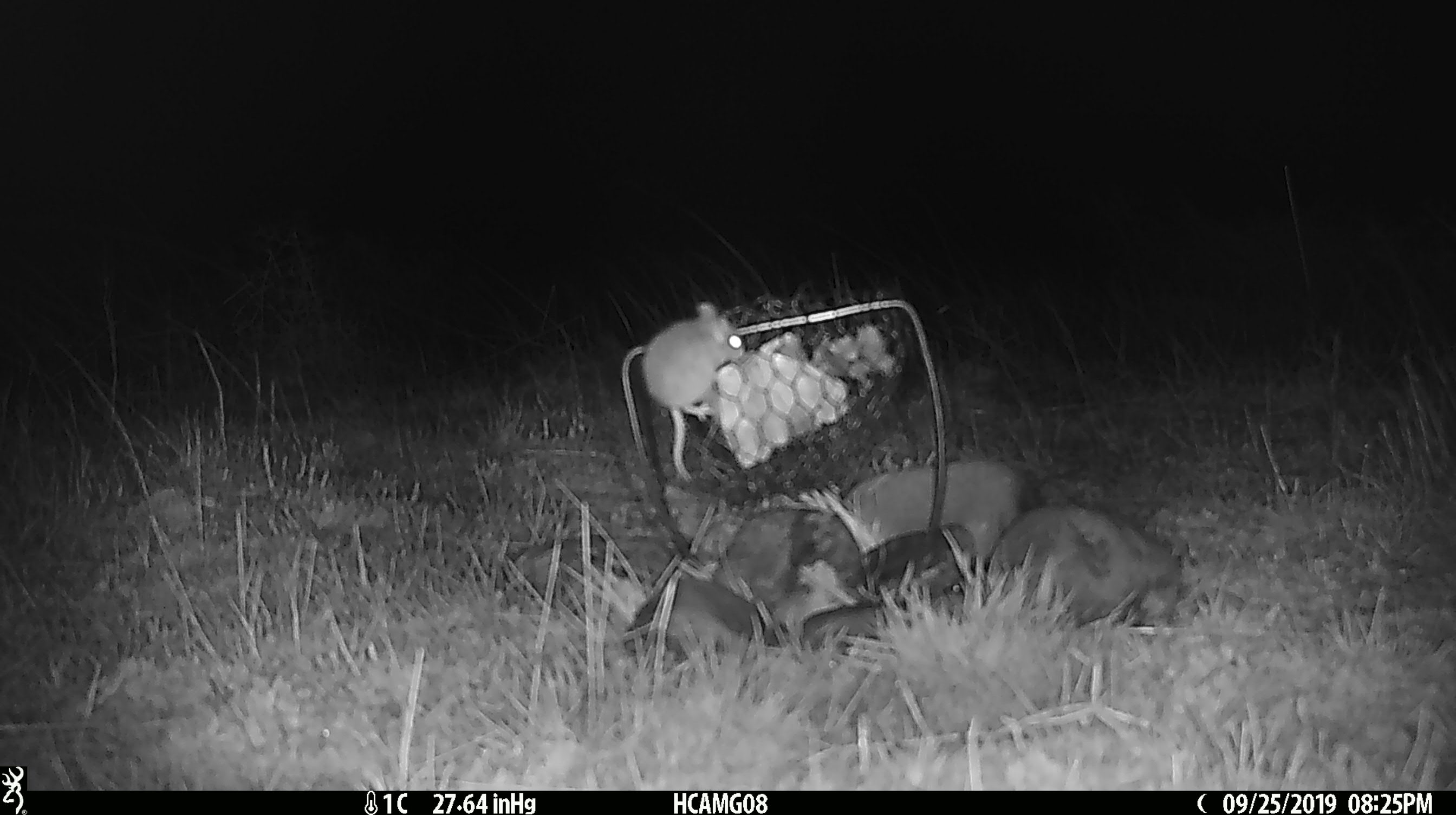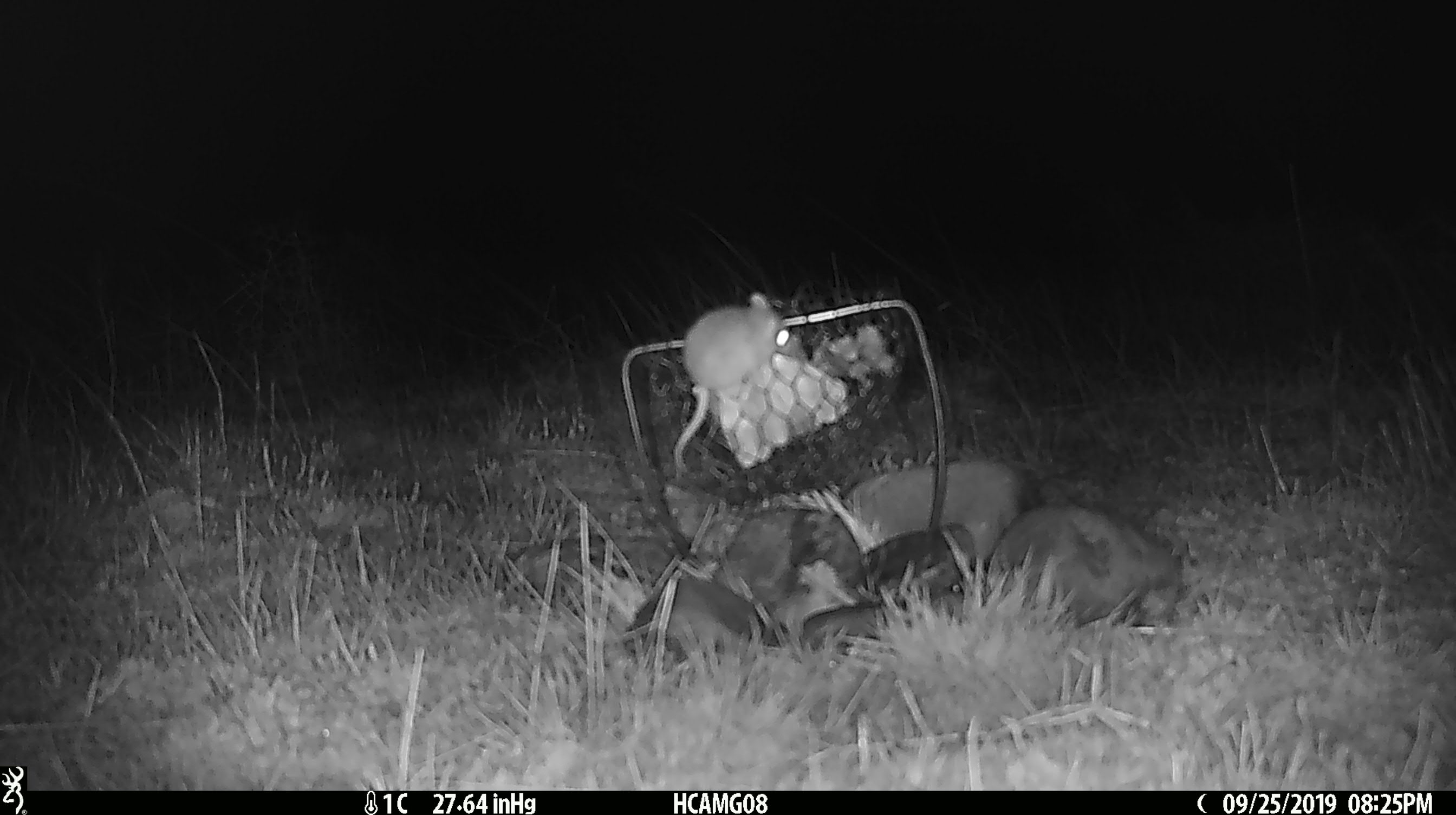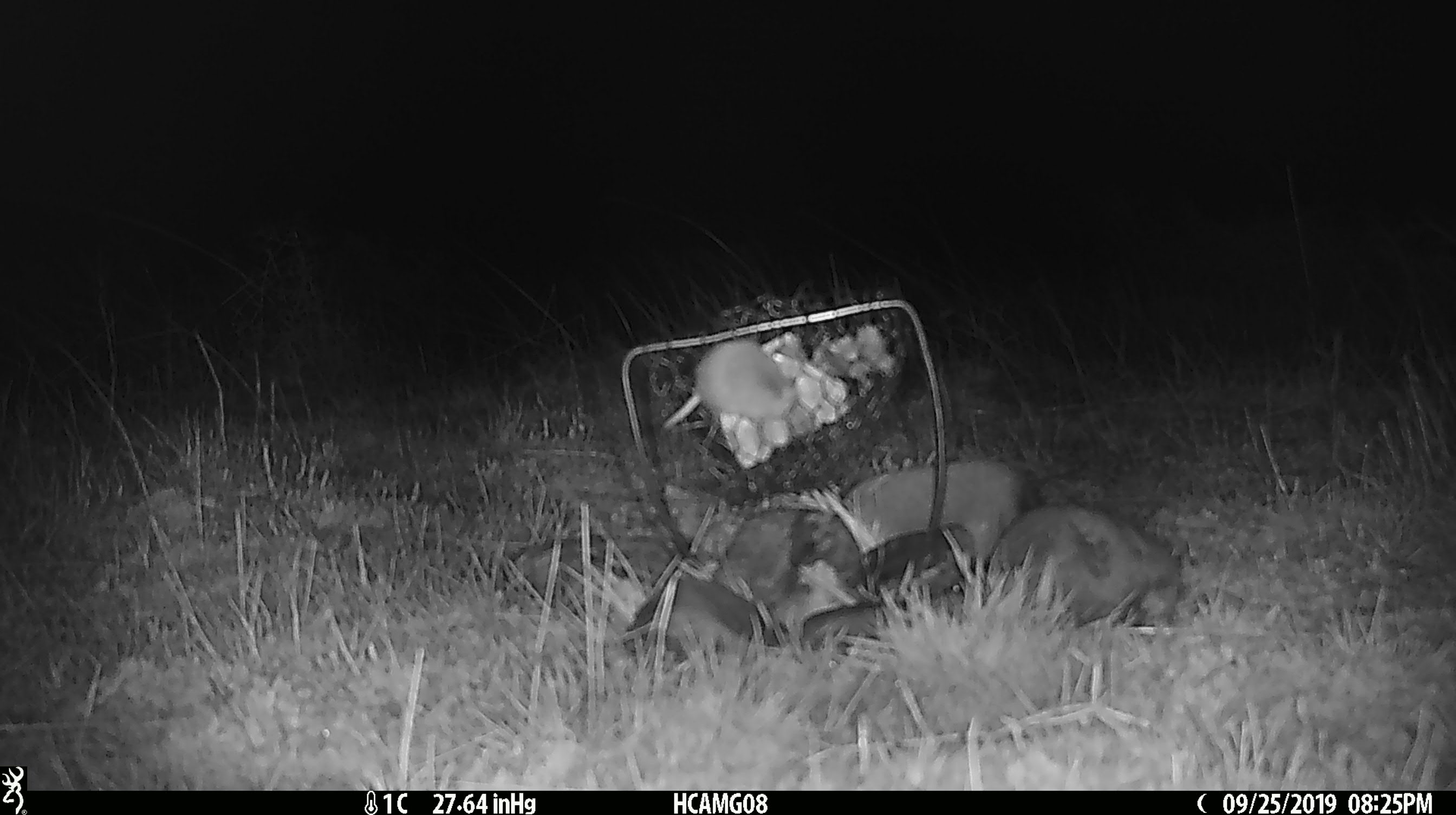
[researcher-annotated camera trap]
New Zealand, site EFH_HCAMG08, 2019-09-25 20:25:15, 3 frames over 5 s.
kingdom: Animalia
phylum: Chordata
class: Mammalia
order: Rodentia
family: Muridae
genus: Mus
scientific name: Mus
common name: mouse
Mouse (Mus).